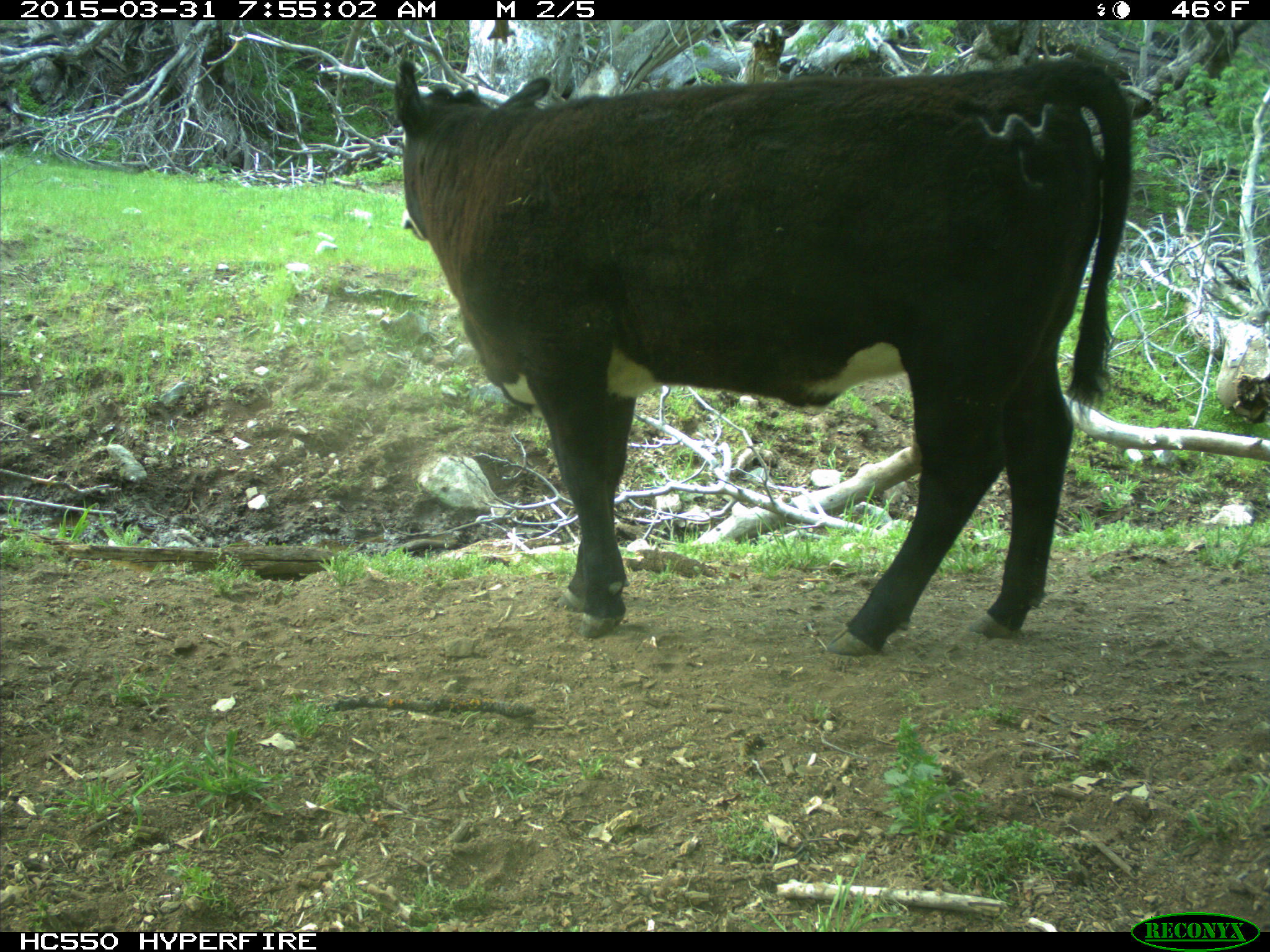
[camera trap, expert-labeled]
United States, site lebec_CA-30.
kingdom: Animalia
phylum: Chordata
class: Mammalia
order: Artiodactyla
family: Bovidae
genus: Bos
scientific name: Bos taurus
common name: domestic cow